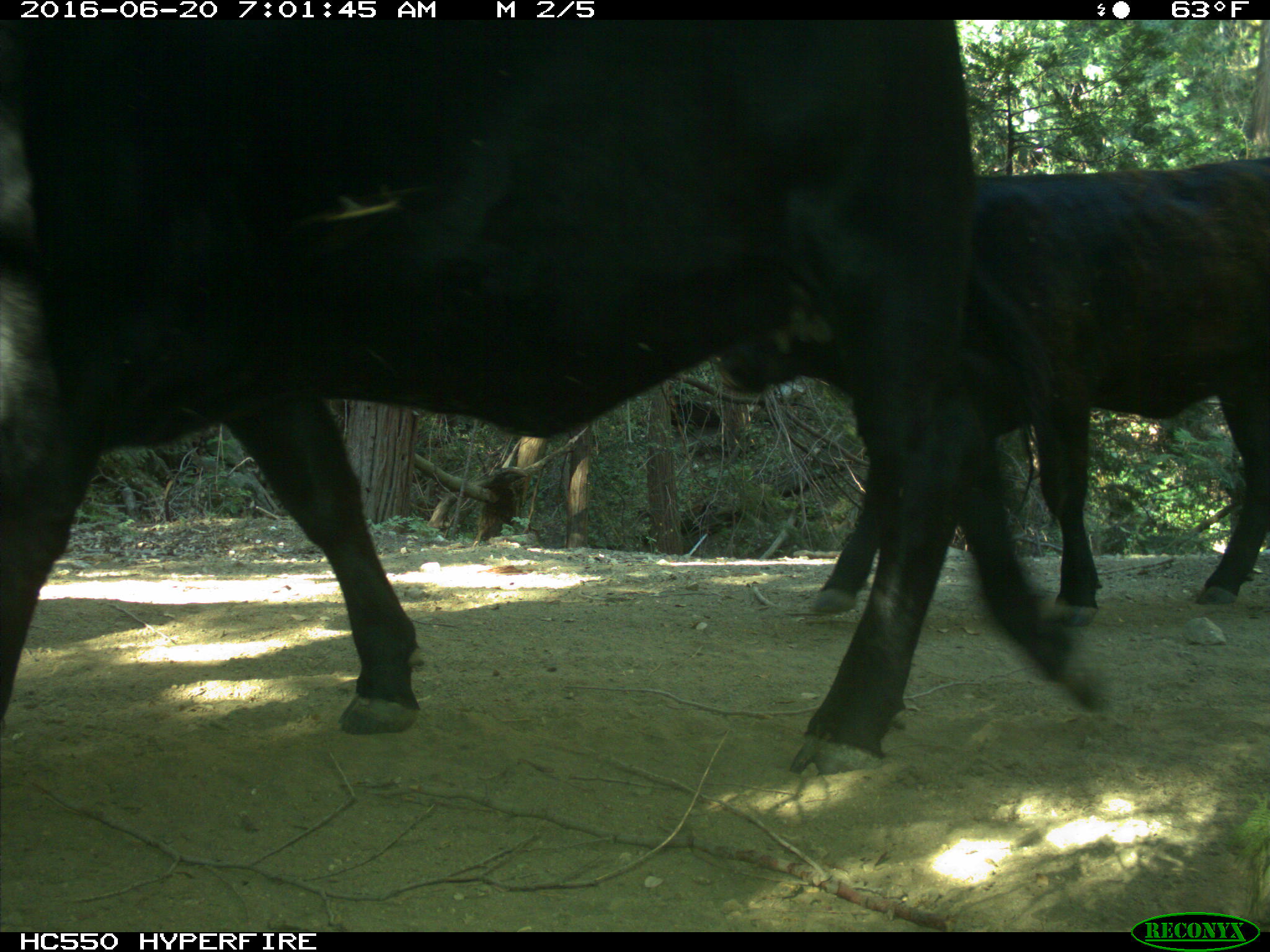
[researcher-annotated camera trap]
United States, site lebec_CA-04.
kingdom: Animalia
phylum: Chordata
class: Mammalia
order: Artiodactyla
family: Bovidae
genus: Bos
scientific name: Bos taurus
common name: domestic cow